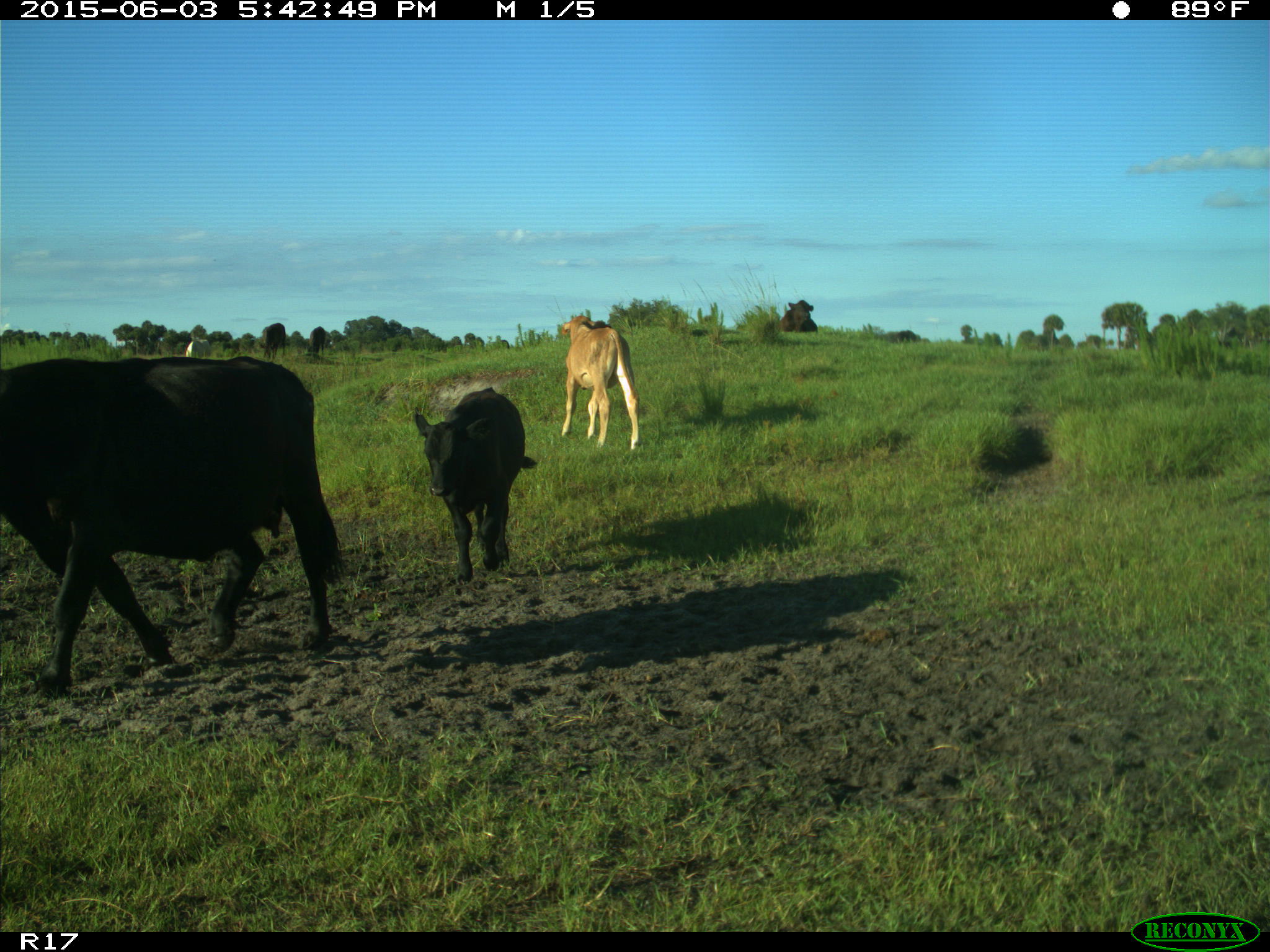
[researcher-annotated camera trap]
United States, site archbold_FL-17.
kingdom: Animalia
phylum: Chordata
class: Mammalia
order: Artiodactyla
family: Bovidae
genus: Bos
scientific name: Bos taurus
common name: domestic cow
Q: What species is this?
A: Bos taurus (domestic cow).